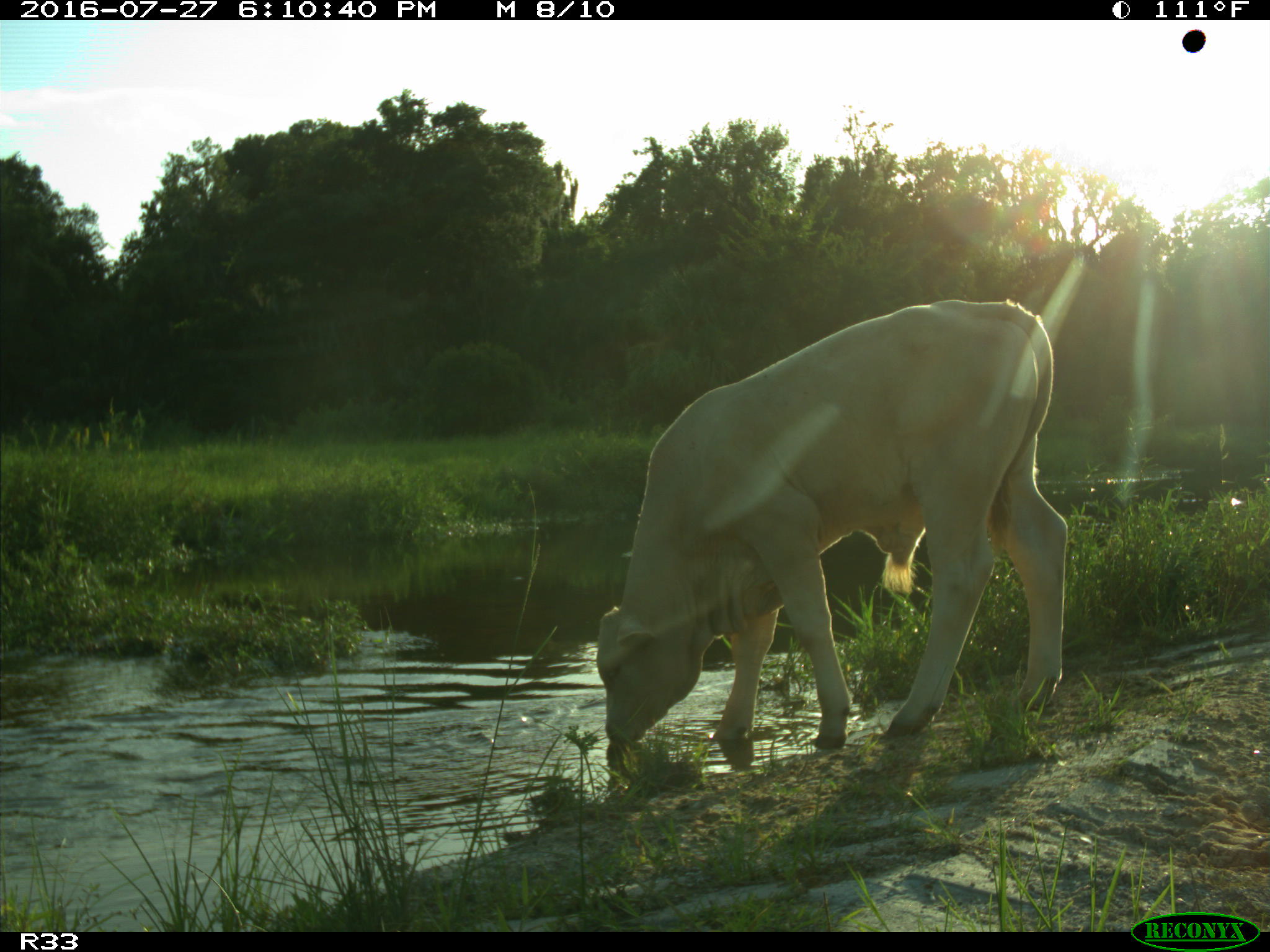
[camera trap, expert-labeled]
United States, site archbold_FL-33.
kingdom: Animalia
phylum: Chordata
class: Mammalia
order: Artiodactyla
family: Bovidae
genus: Bos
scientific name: Bos taurus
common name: domestic cow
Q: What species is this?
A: Bos taurus (domestic cow).